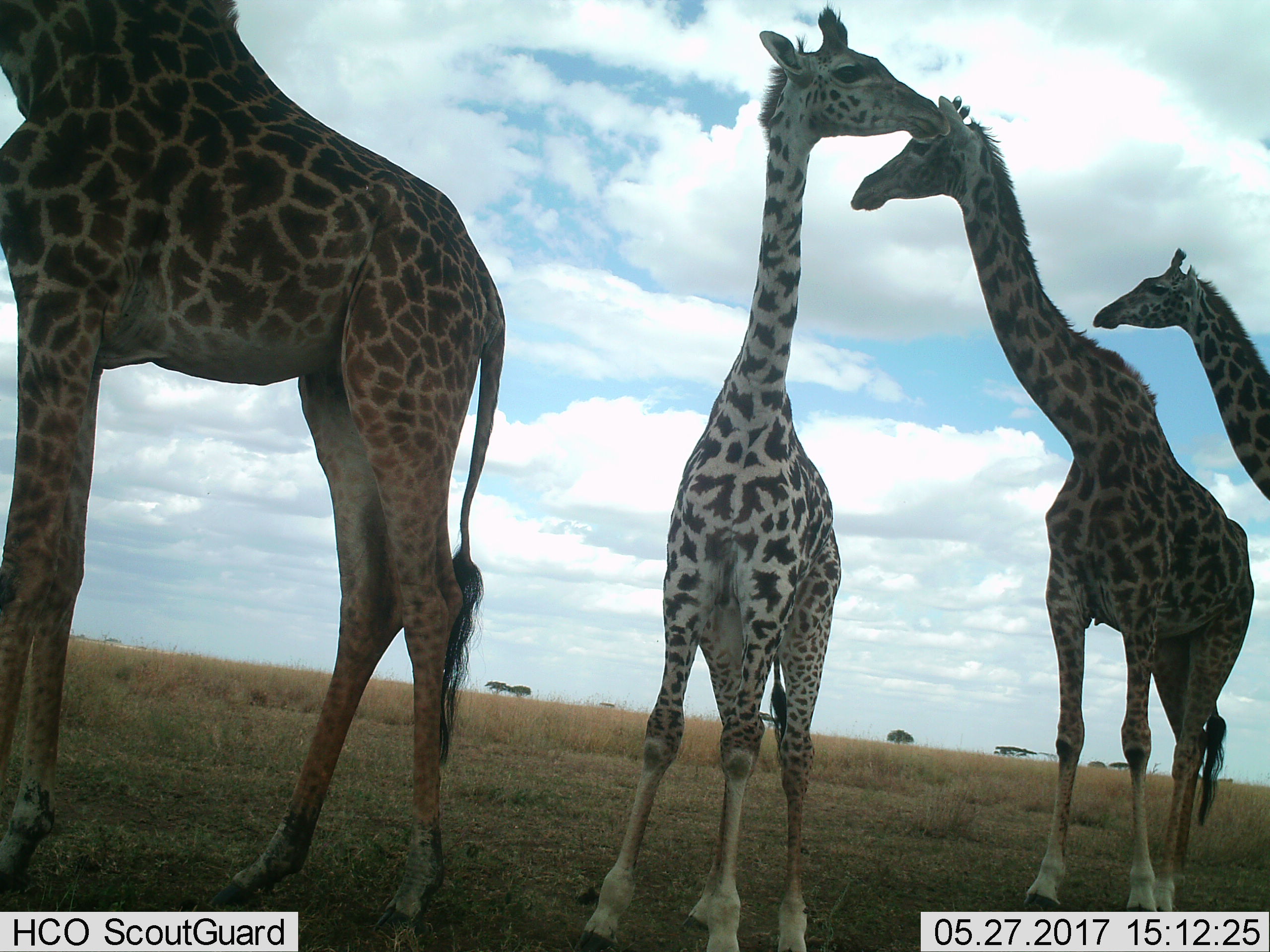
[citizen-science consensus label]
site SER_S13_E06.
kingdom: Animalia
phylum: Chordata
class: Mammalia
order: Artiodactyla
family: Giraffidae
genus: Giraffa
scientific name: Giraffa camelopardalis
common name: giraffe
Giraffe (Giraffa camelopardalis), count 4. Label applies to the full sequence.